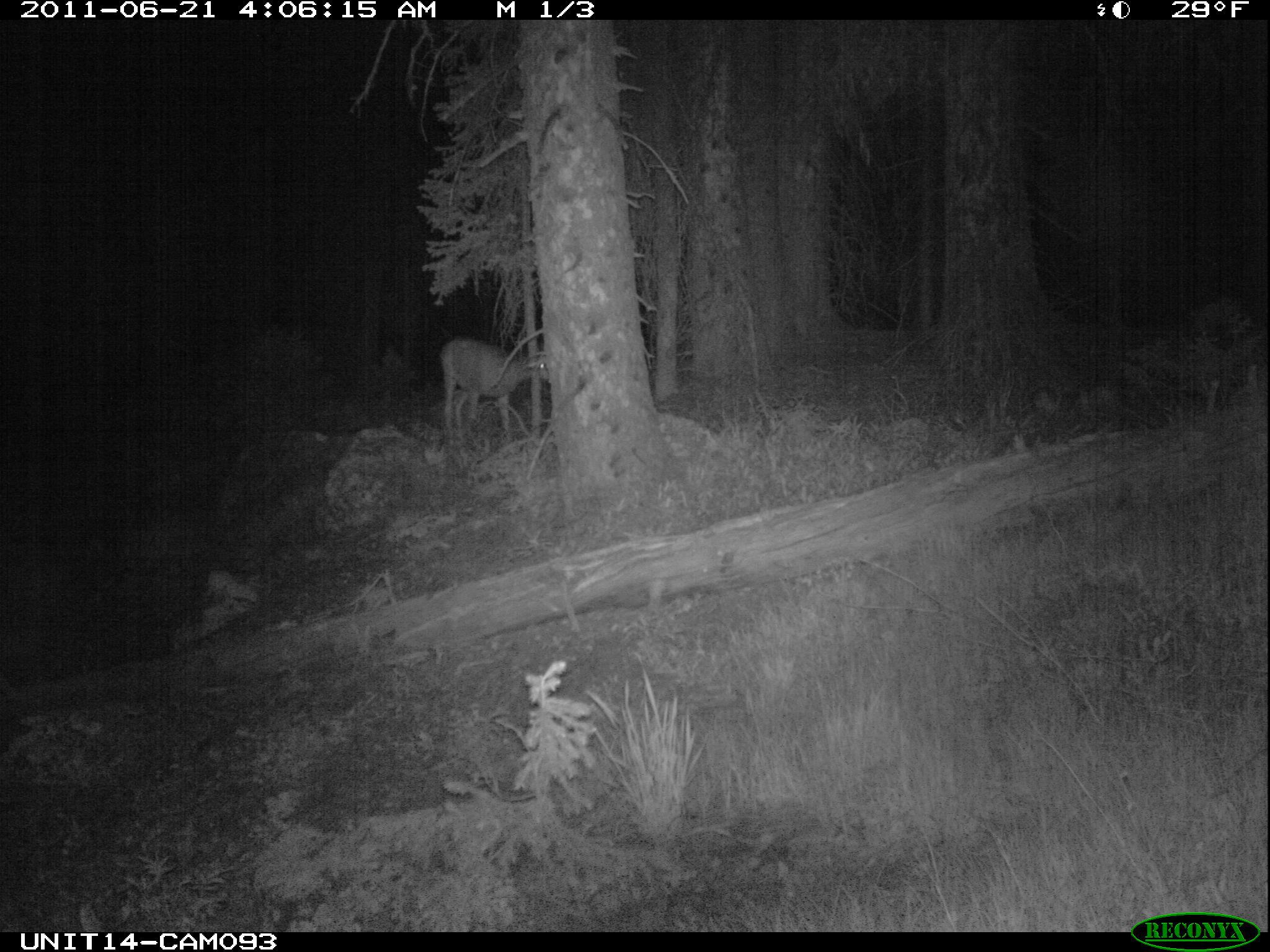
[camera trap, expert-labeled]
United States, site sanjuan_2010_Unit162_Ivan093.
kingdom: Animalia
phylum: Chordata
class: Mammalia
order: Artiodactyla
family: Cervidae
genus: Odocoileus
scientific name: Odocoileus hemionus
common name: mule deer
Odocoileus hemionus (mule deer).